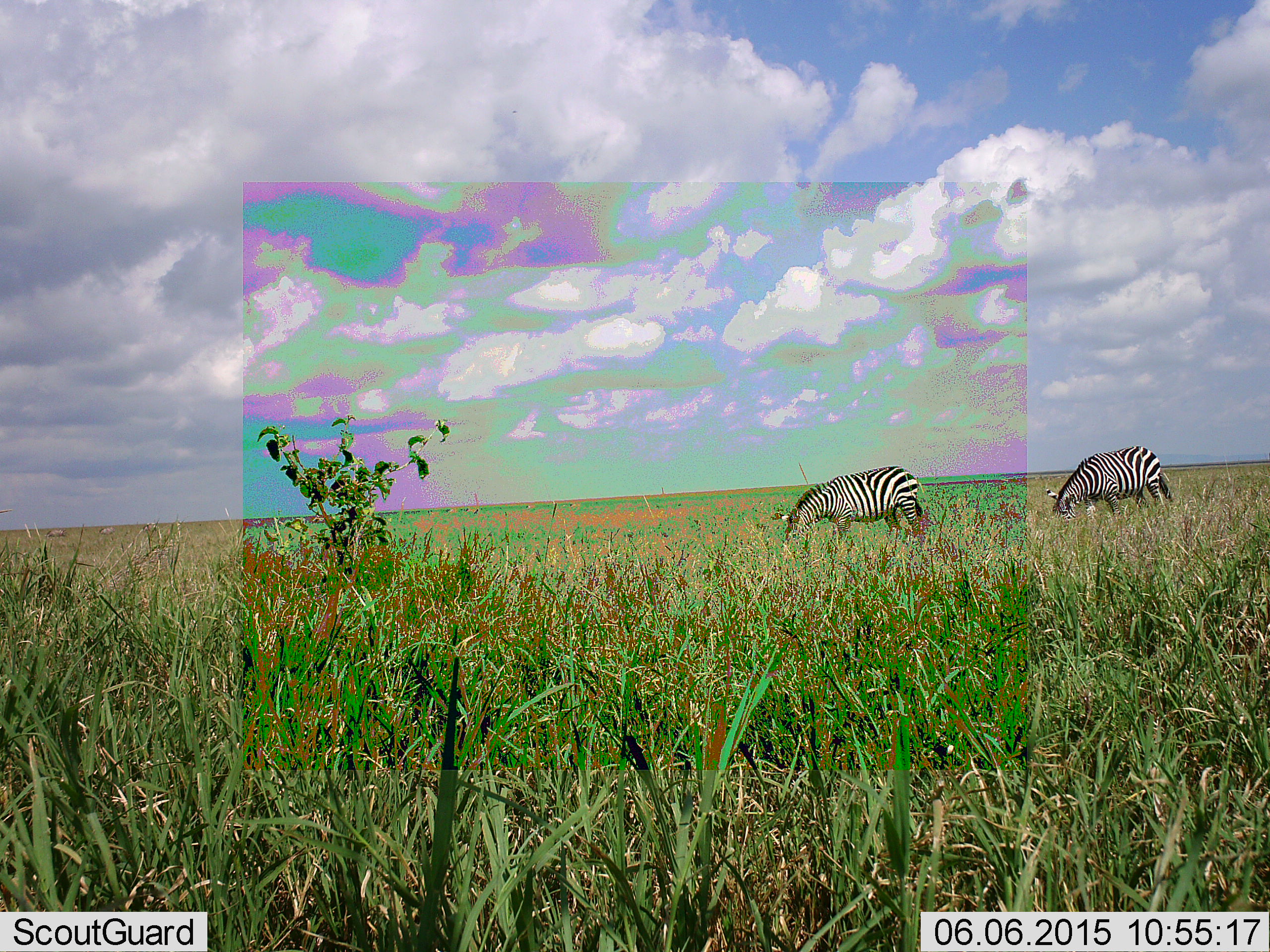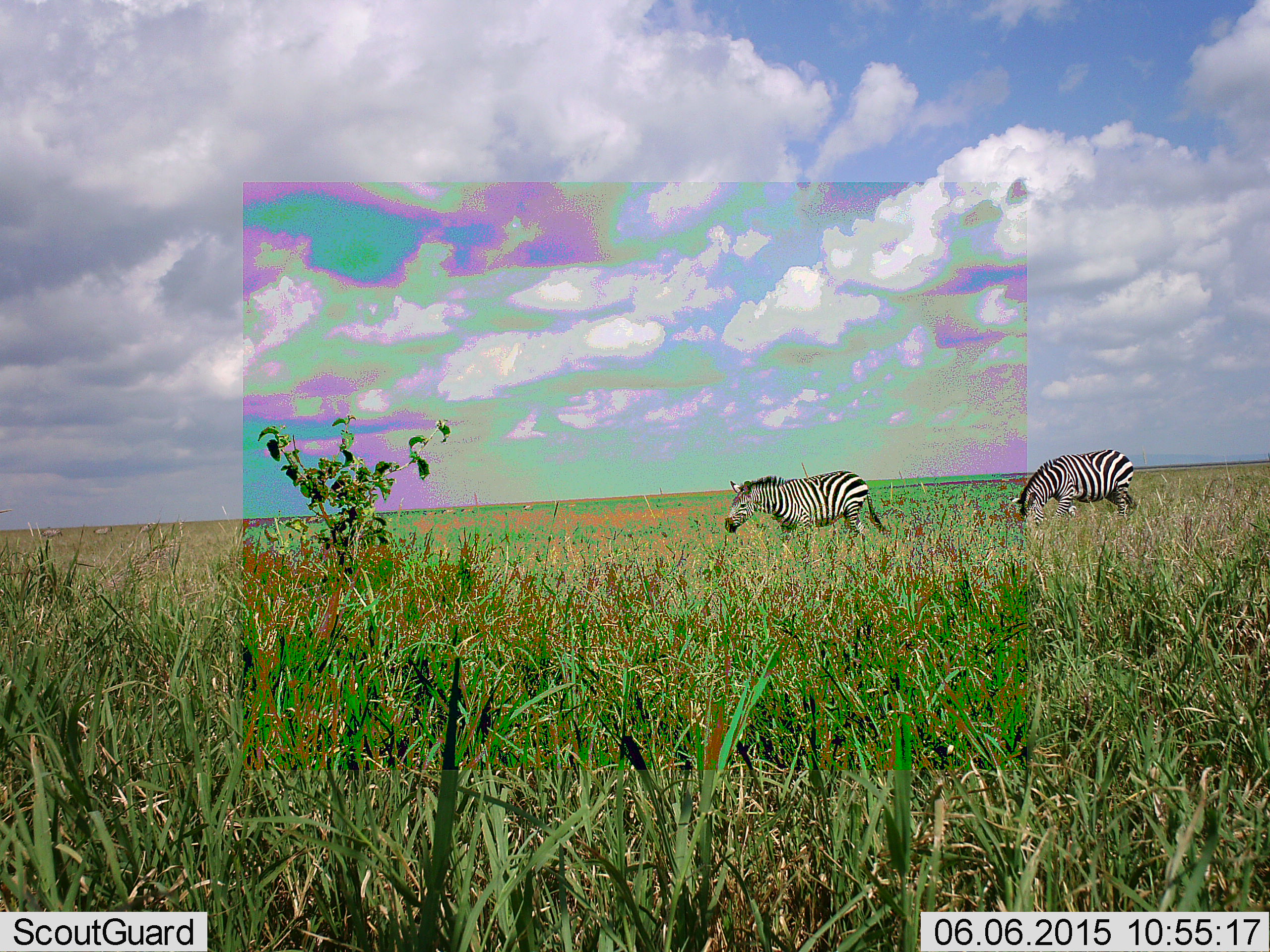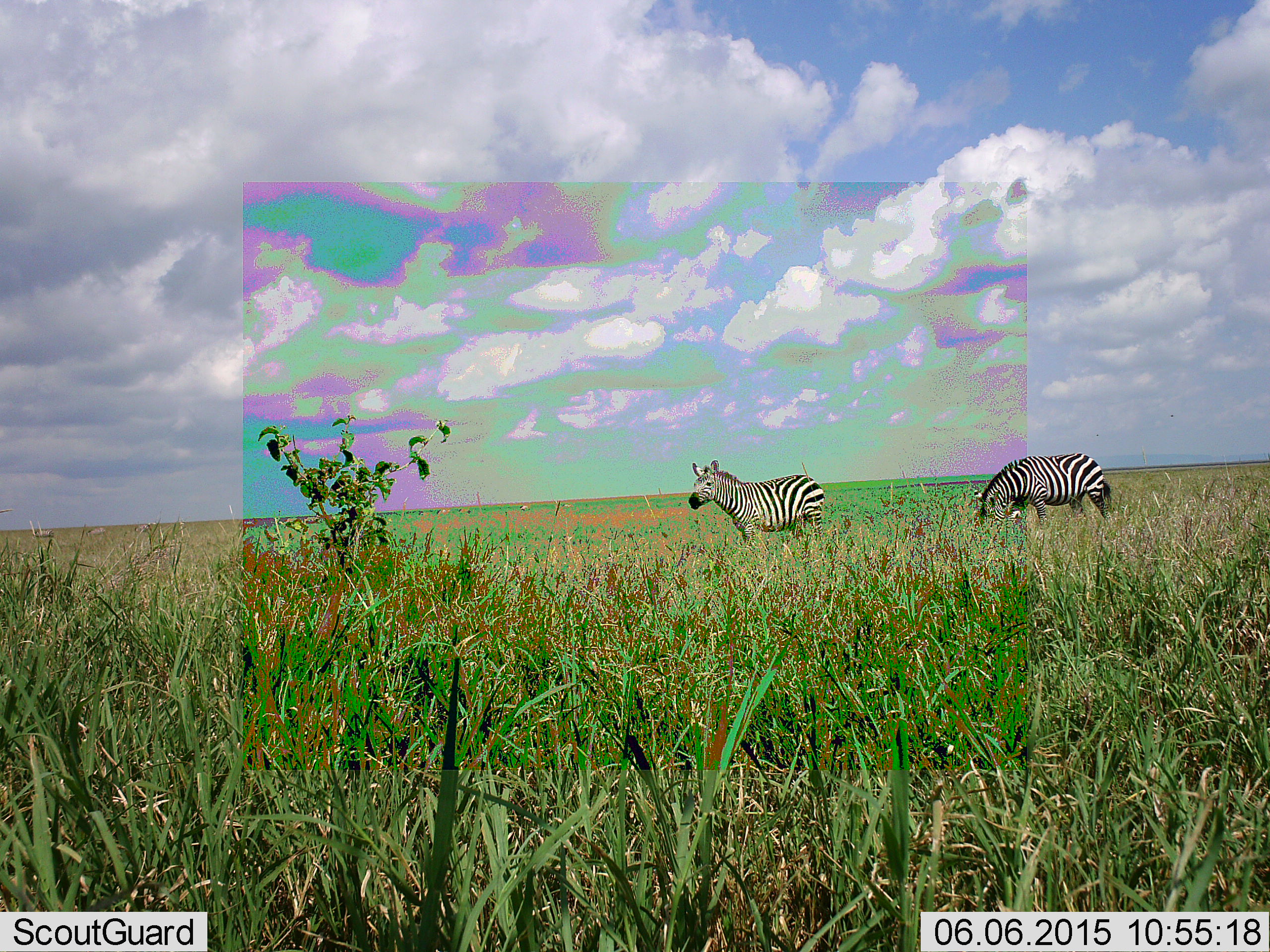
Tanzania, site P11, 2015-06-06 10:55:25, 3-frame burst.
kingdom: Animalia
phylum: Chordata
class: Mammalia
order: Perissodactyla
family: Equidae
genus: Equus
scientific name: Equus quagga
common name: plains zebra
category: zebra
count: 2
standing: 10%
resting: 0%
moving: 100%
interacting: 0%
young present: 0%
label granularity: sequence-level